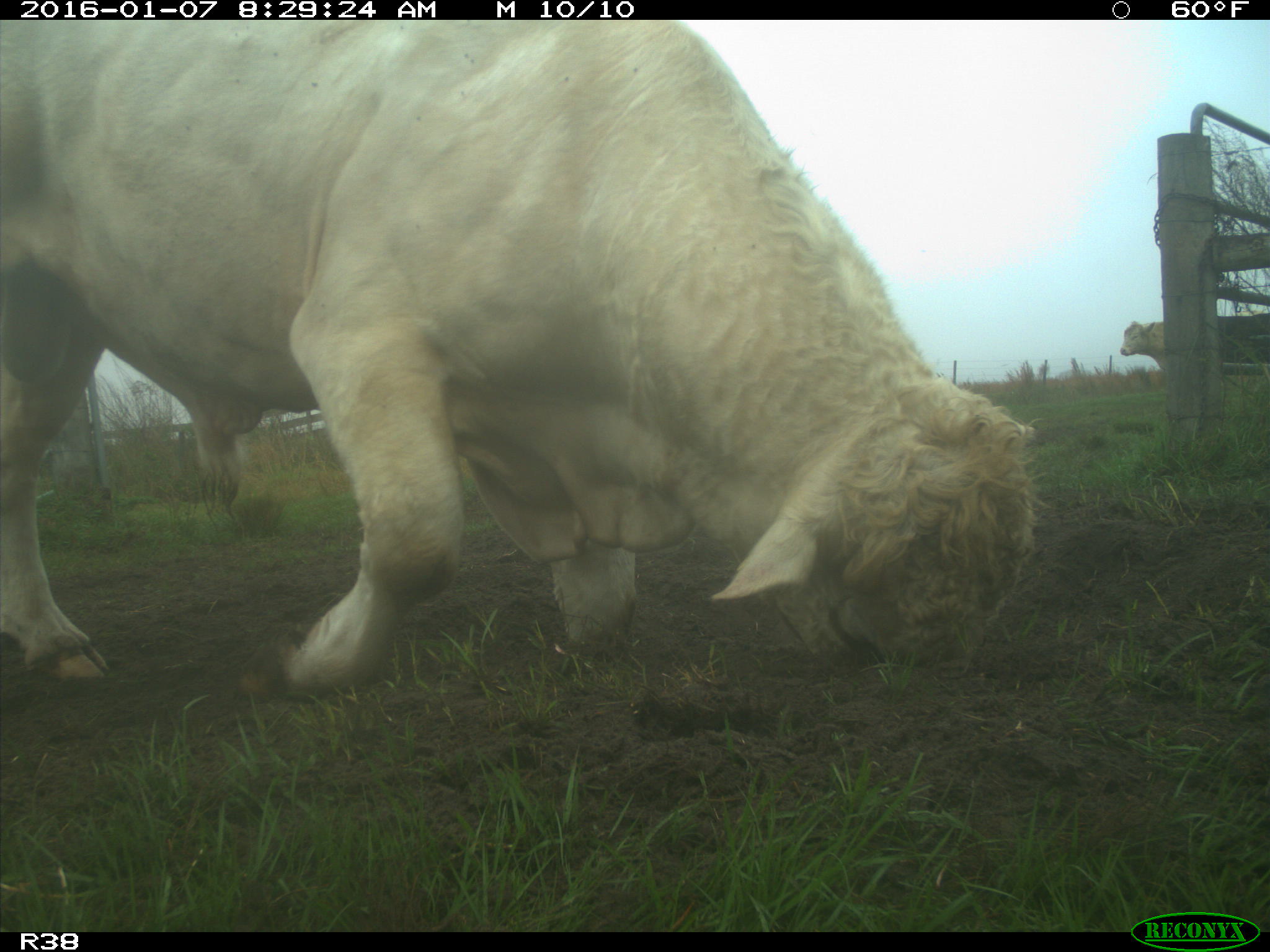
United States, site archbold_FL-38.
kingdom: Animalia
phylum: Chordata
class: Mammalia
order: Artiodactyla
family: Bovidae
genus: Bos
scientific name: Bos taurus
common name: domestic cow